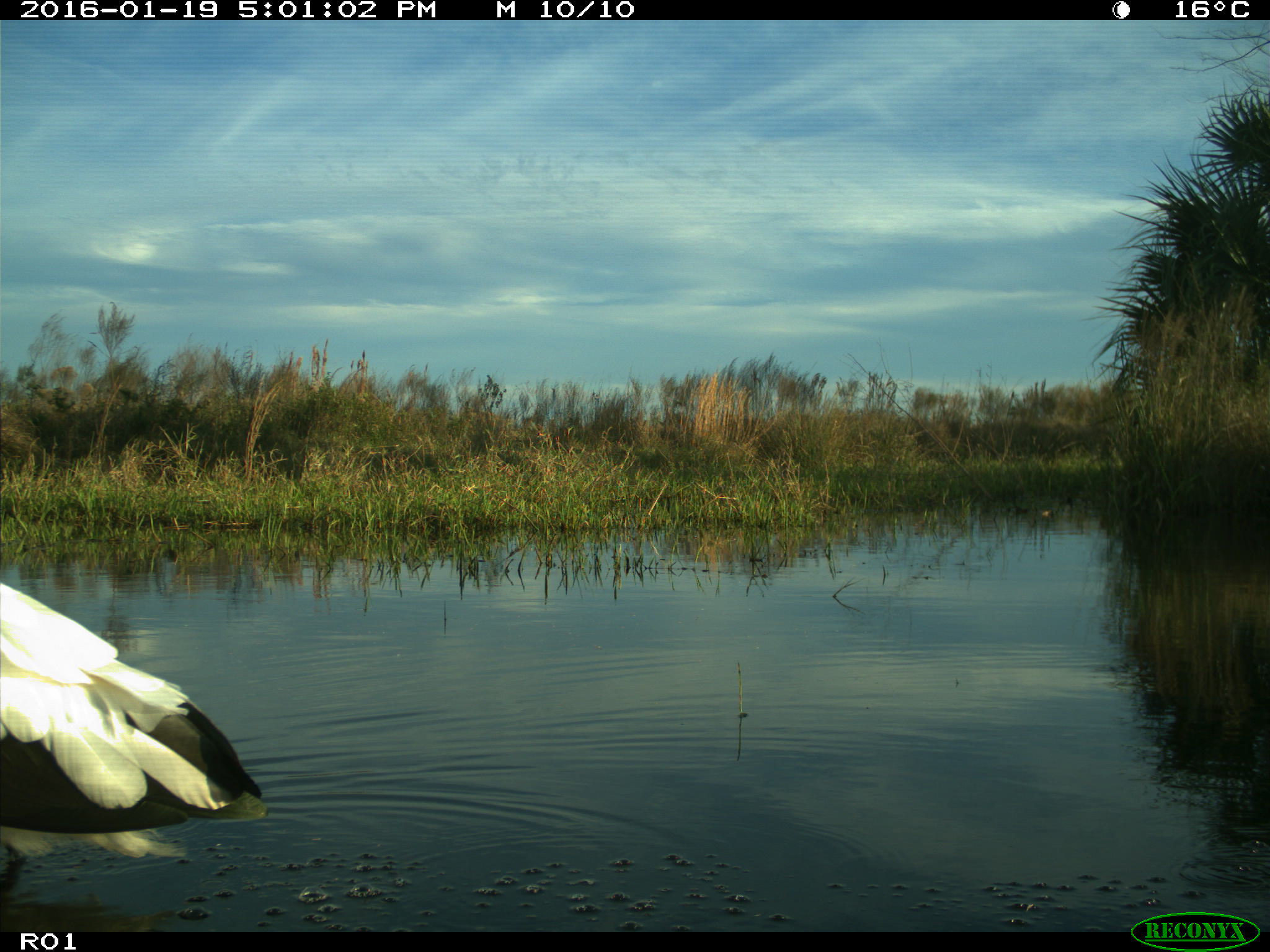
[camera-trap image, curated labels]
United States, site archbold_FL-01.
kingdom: Animalia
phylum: Chordata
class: Aves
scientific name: Aves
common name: birds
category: unidentified bird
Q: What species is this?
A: Unidentified bird (birds) (Aves).